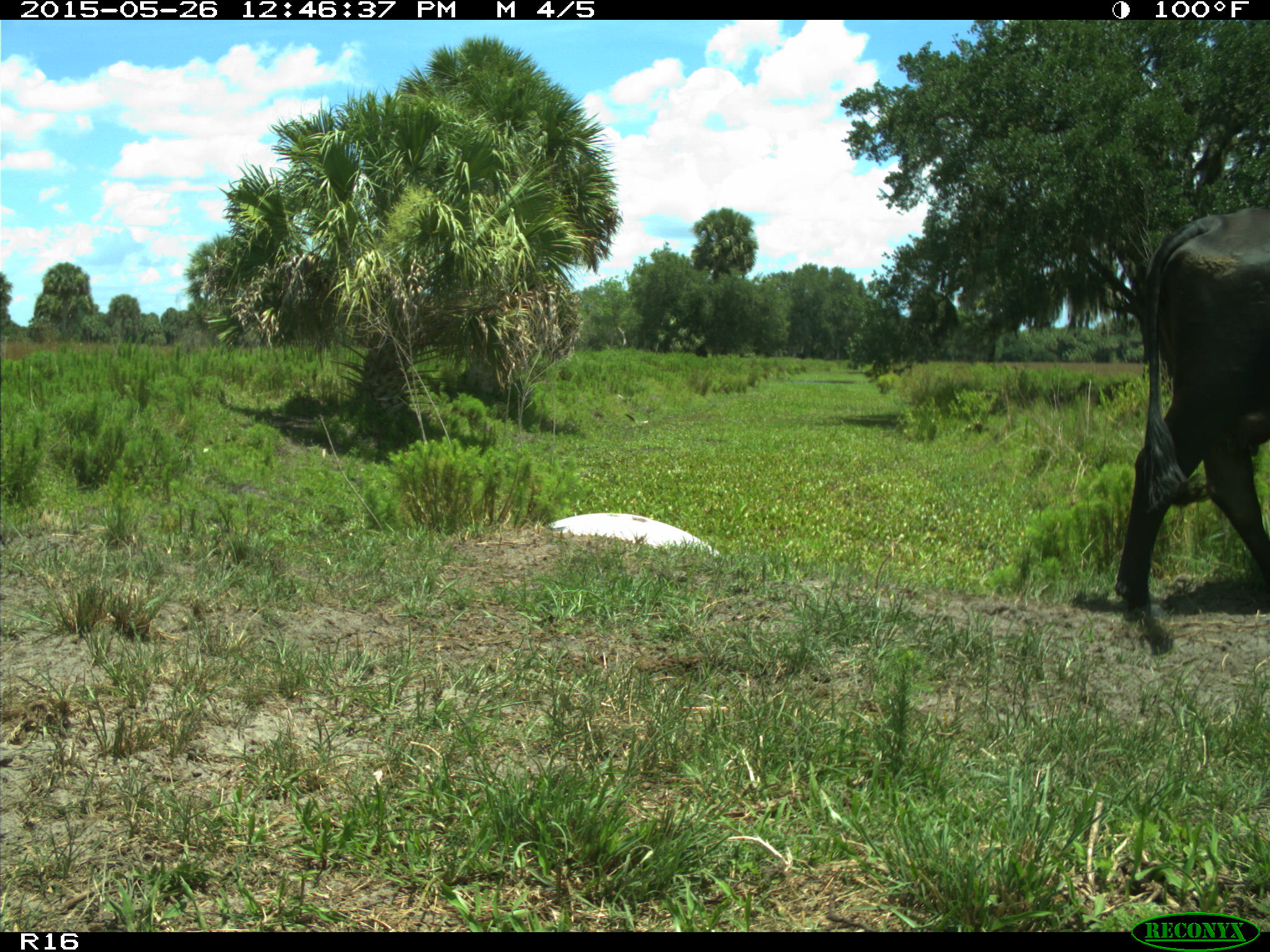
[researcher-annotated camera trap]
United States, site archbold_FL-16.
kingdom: Animalia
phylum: Chordata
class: Mammalia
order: Artiodactyla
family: Bovidae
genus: Bos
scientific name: Bos taurus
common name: domestic cow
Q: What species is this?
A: Bos taurus (domestic cow).